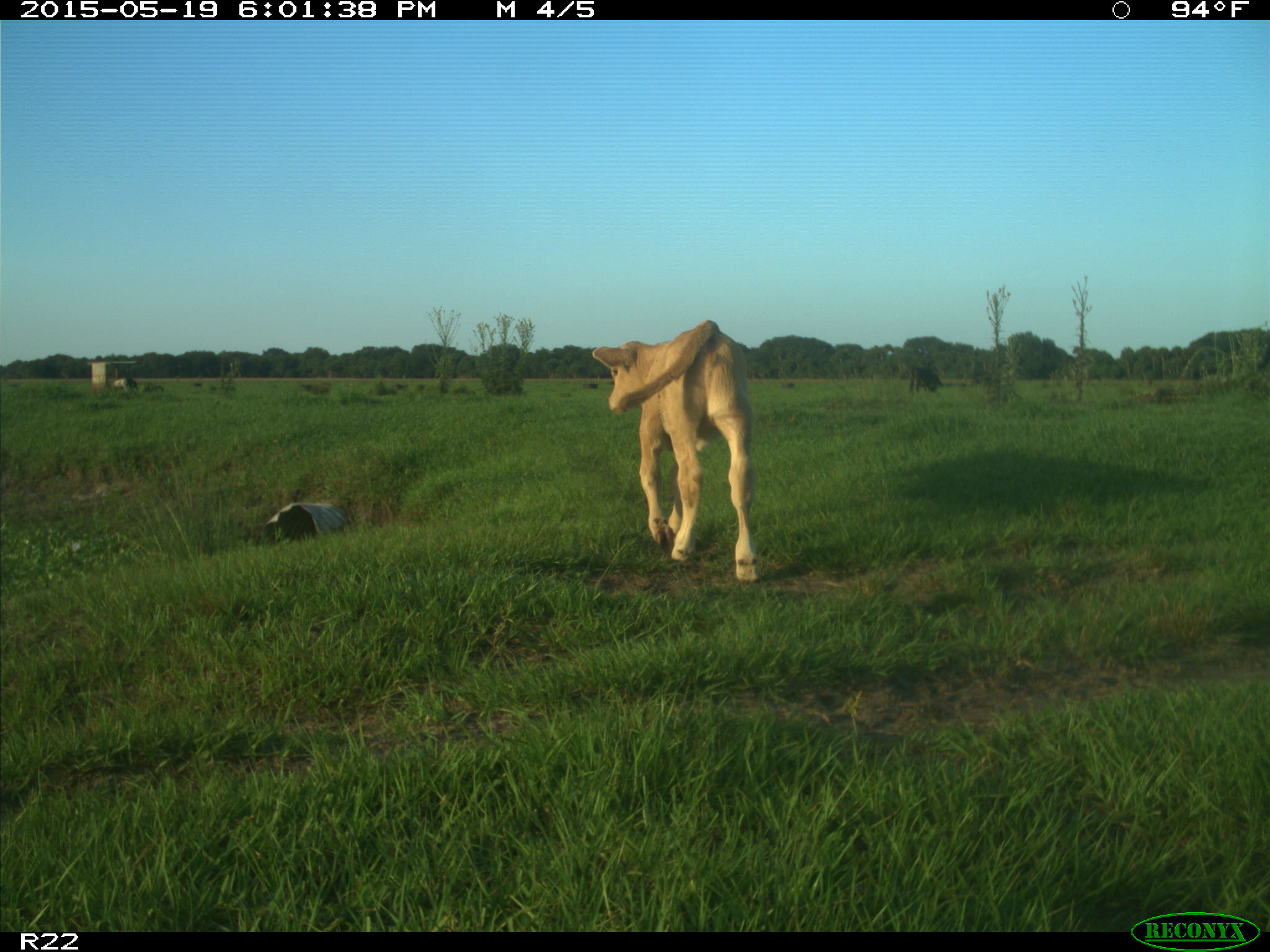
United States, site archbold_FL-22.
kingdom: Animalia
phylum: Chordata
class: Mammalia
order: Artiodactyla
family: Bovidae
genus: Bos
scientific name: Bos taurus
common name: domestic cow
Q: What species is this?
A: Bos taurus (domestic cow).